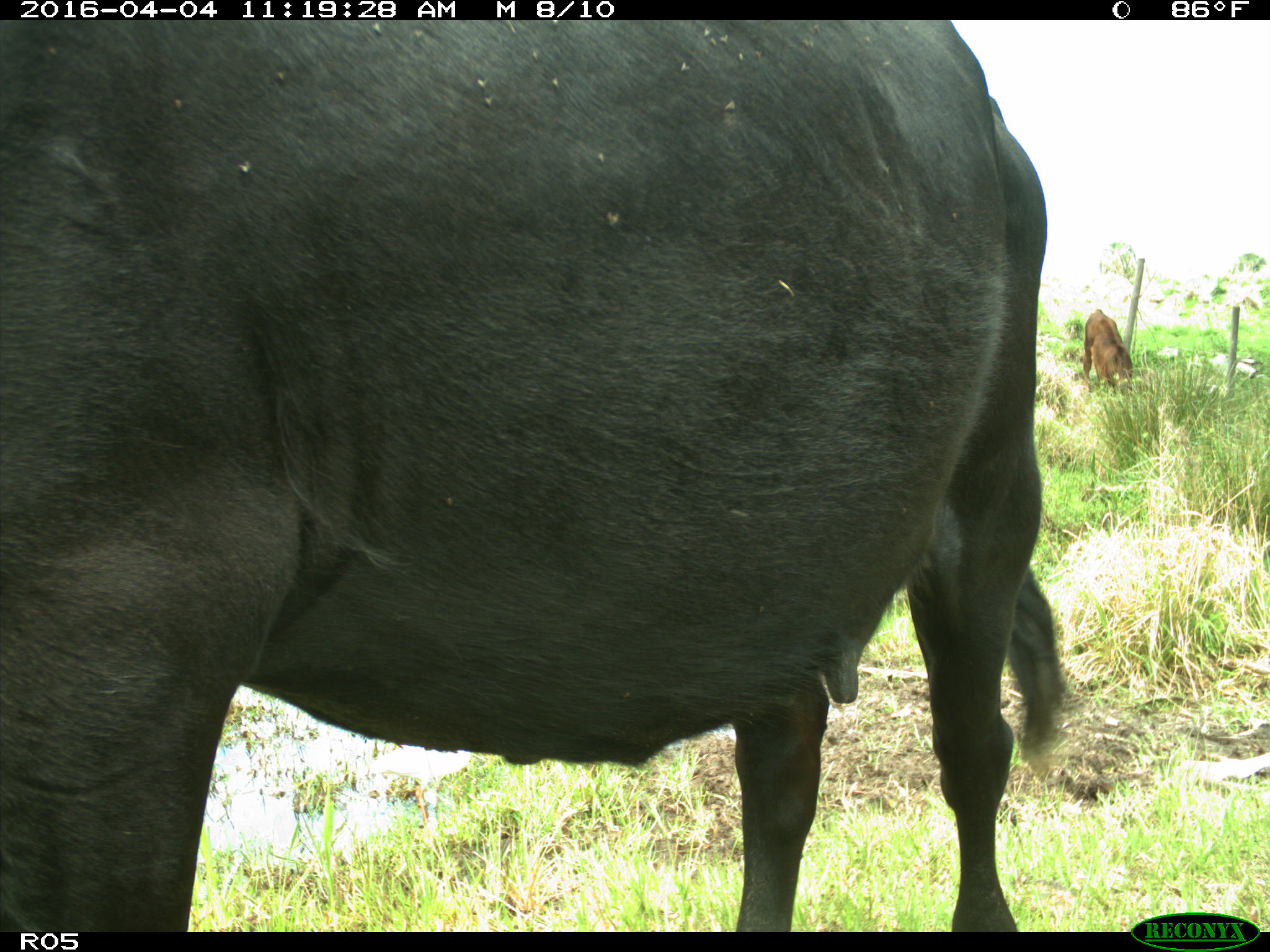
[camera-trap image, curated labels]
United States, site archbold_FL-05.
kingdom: Animalia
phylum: Chordata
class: Mammalia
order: Artiodactyla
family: Bovidae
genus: Bos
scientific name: Bos taurus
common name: domestic cow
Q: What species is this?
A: Bos taurus (domestic cow).